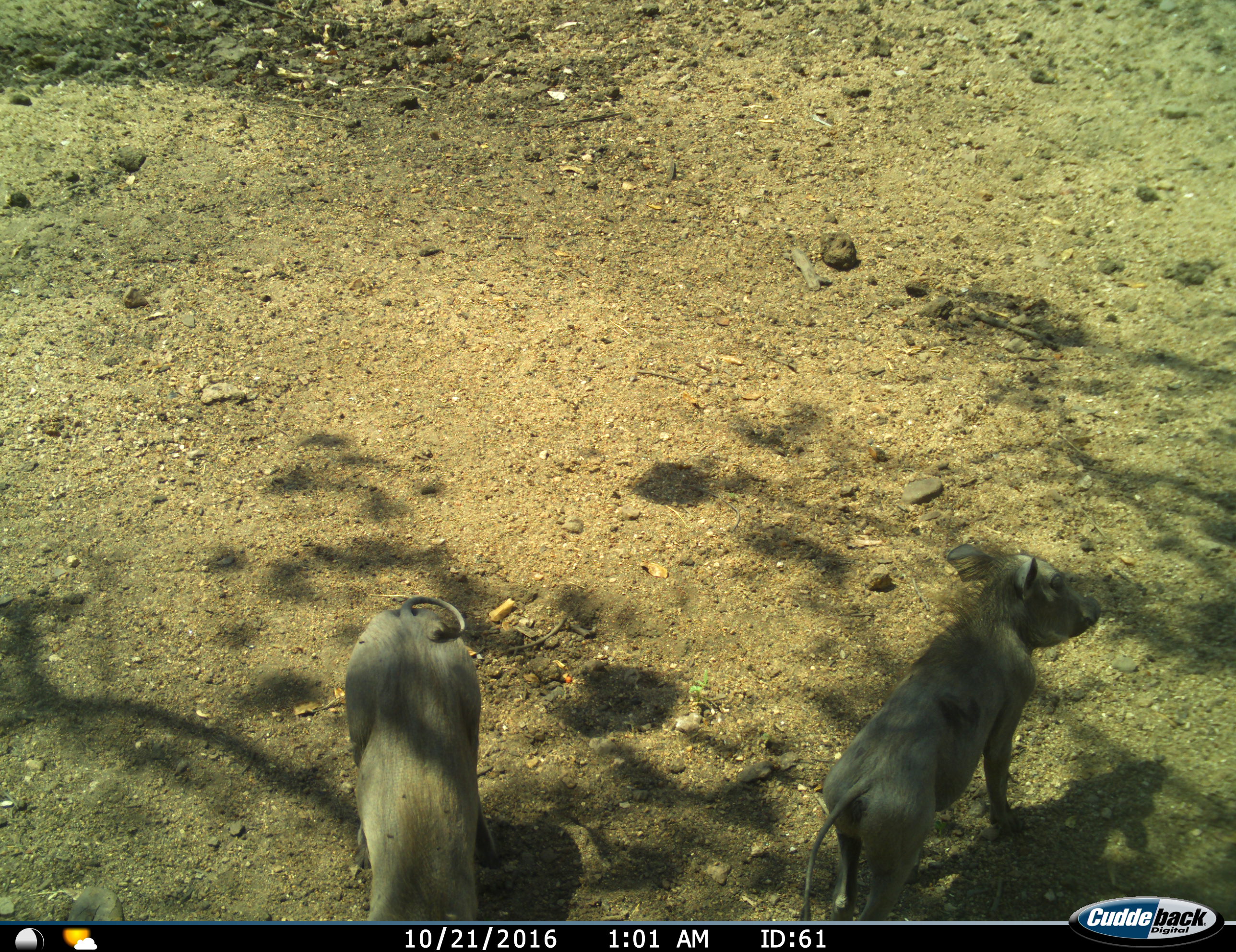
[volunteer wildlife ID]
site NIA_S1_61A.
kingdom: Animalia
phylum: Chordata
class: Mammalia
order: Artiodactyla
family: Suidae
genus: Phacochoerus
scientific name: Phacochoerus africanus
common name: warthog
Warthog (Phacochoerus africanus), count 2. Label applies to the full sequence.